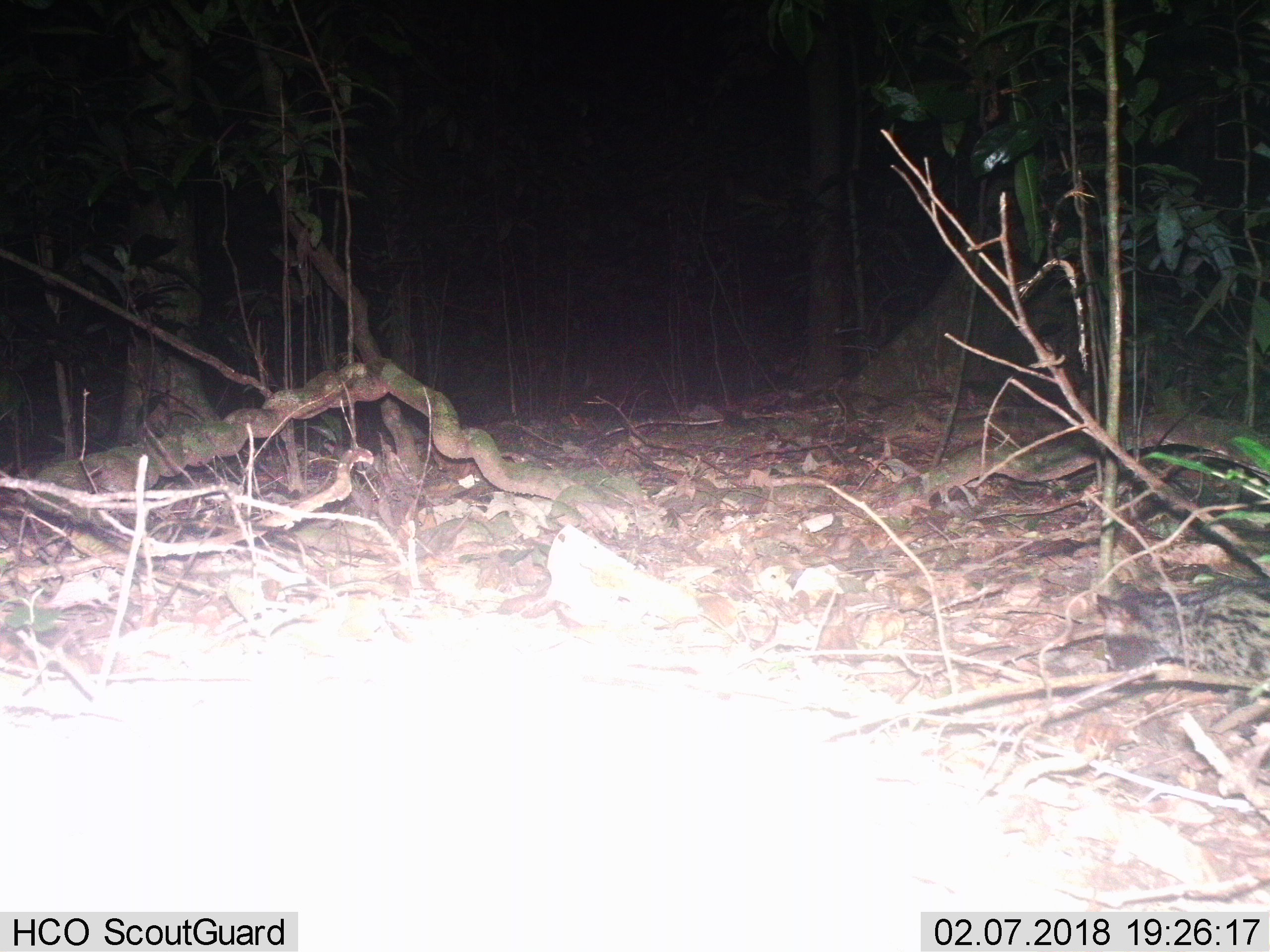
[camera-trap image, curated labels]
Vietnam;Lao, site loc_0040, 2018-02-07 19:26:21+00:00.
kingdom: Animalia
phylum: Chordata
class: Mammalia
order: Carnivora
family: Viverridae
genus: Paradoxurus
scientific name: Paradoxurus hermaphroditus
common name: common palm civet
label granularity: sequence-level